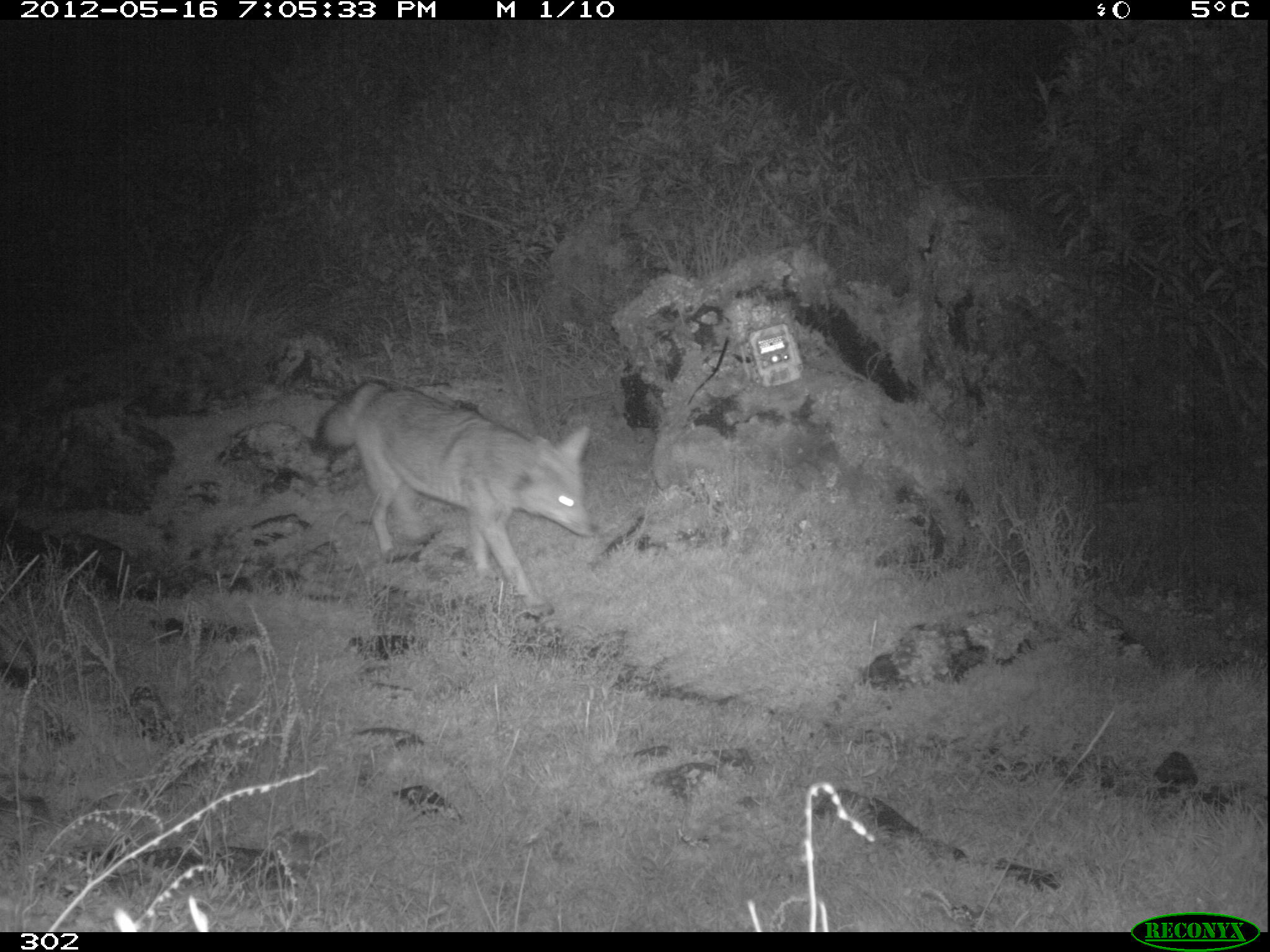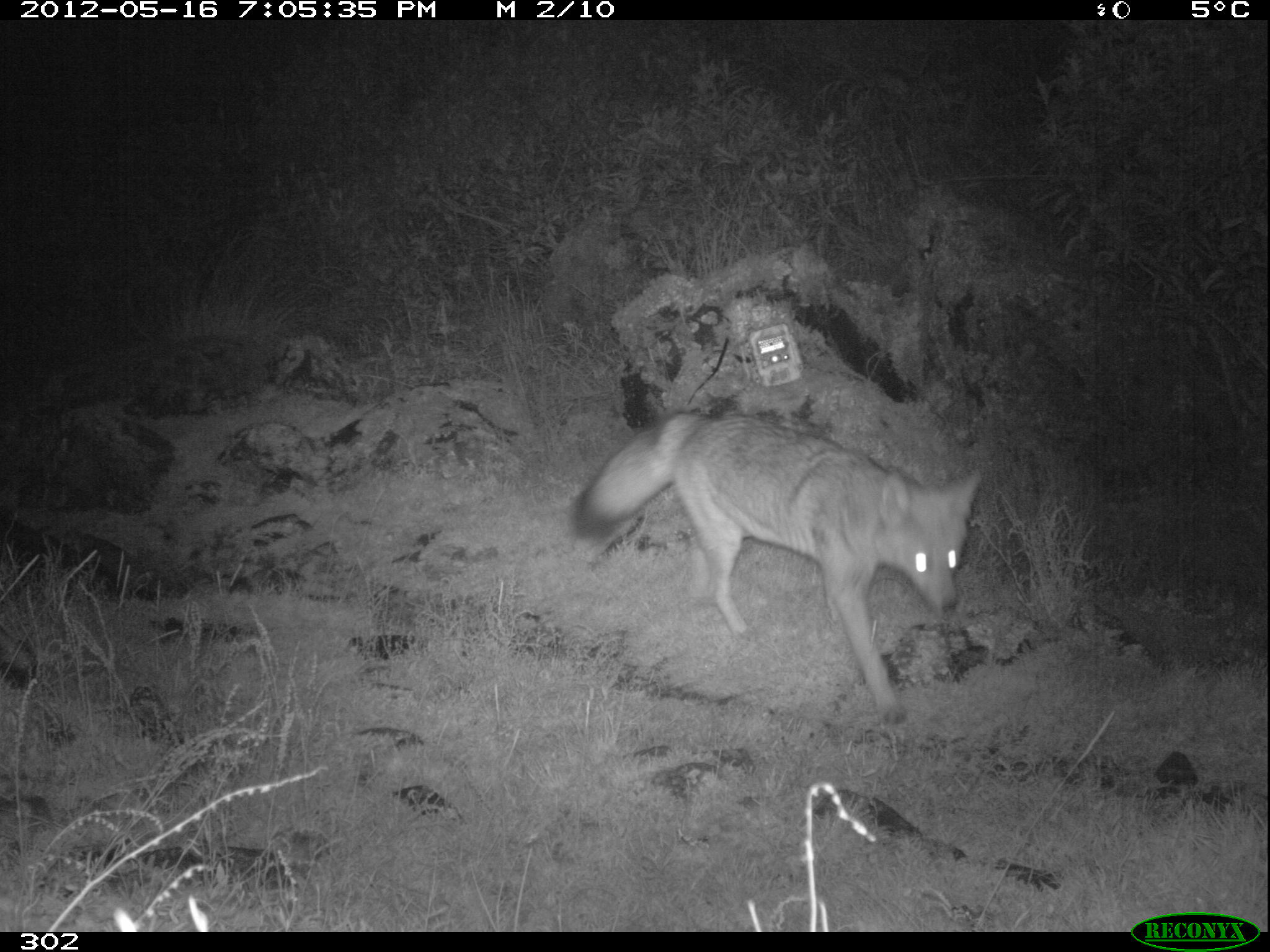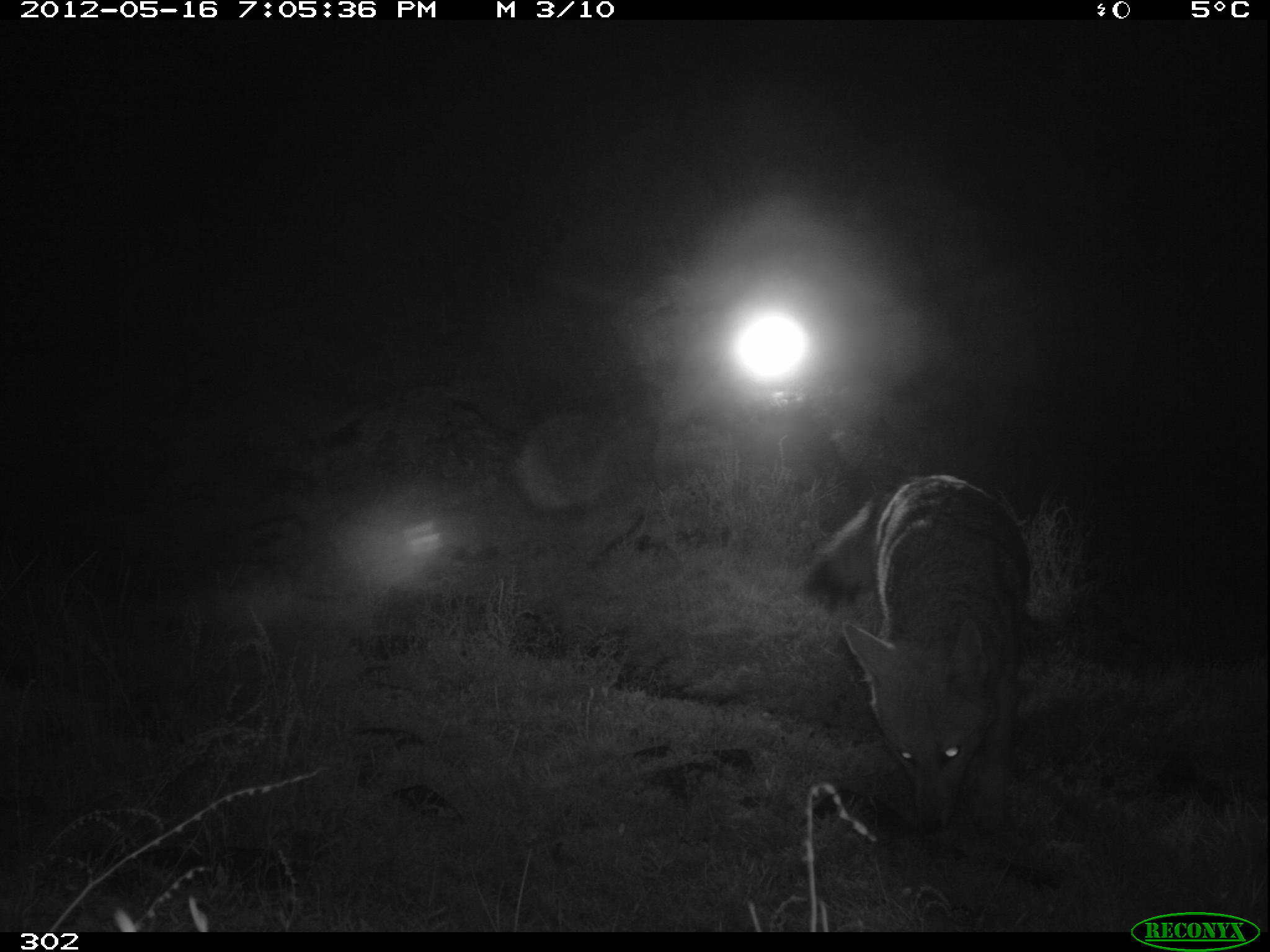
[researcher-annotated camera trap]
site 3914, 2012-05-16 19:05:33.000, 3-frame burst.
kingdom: Animalia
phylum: Chordata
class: Mammalia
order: Carnivora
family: Canidae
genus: Lycalopex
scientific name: Lycalopex culpaeus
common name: culpeo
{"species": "Lycalopex culpaeus (culpeo)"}